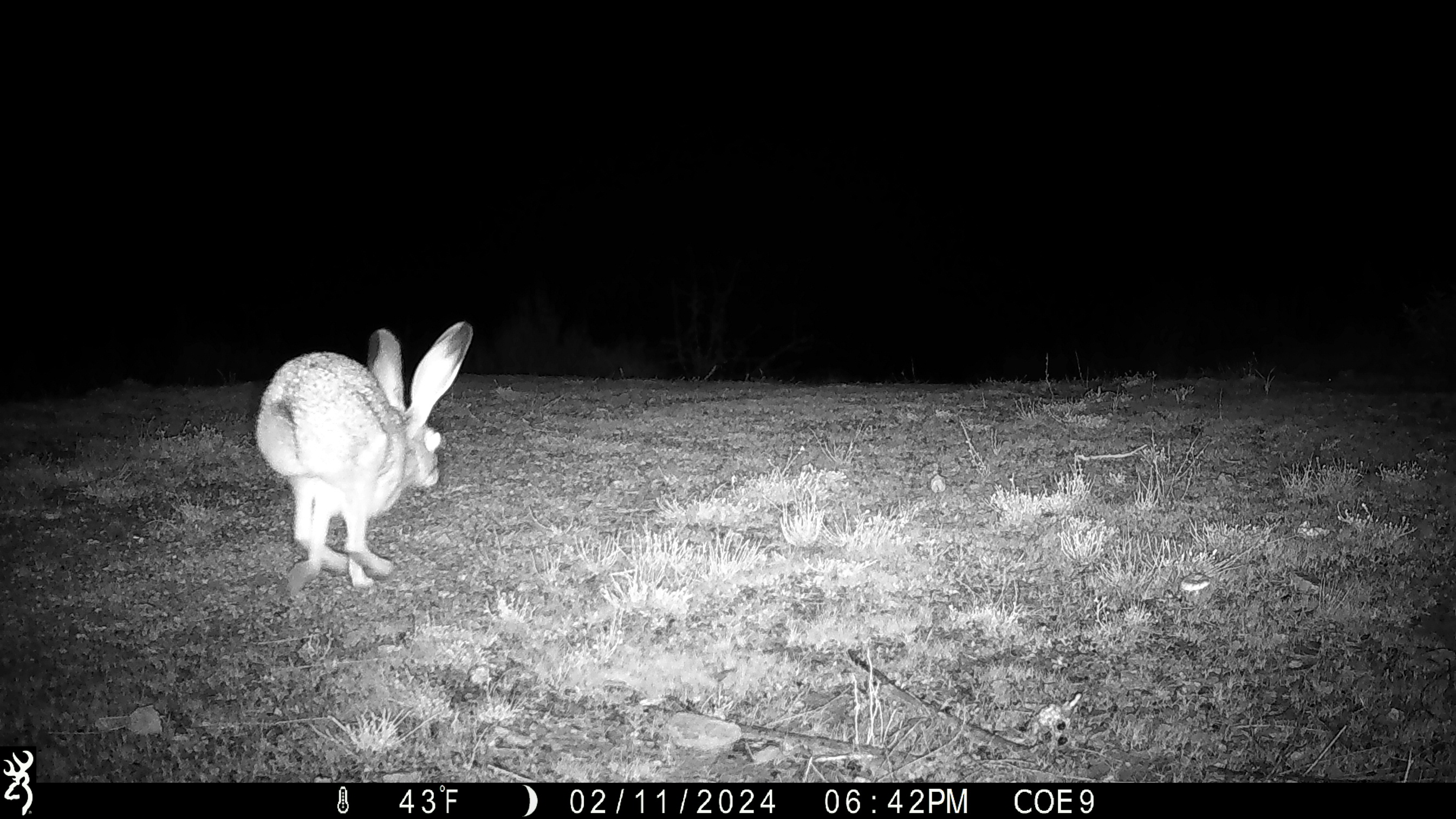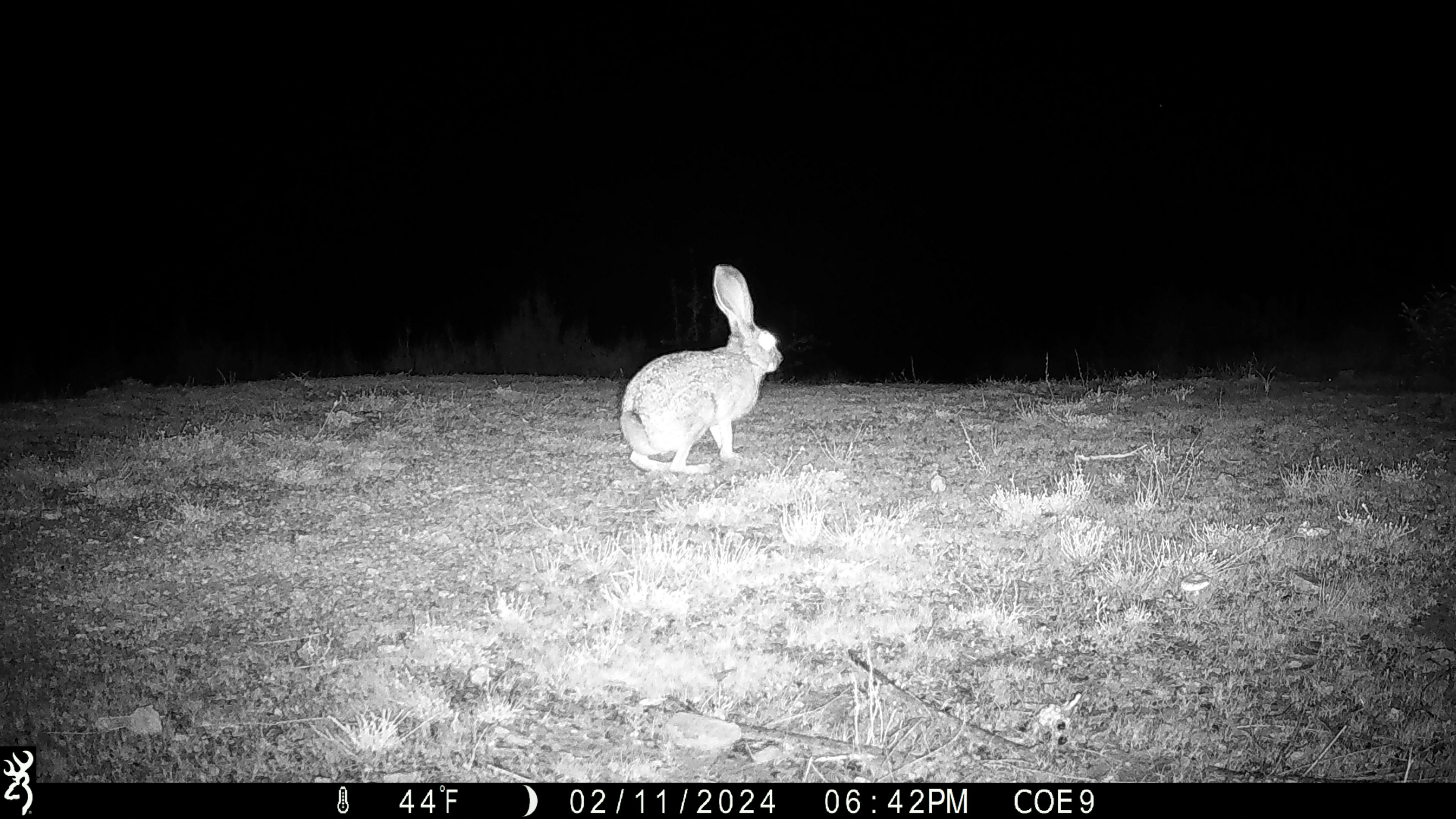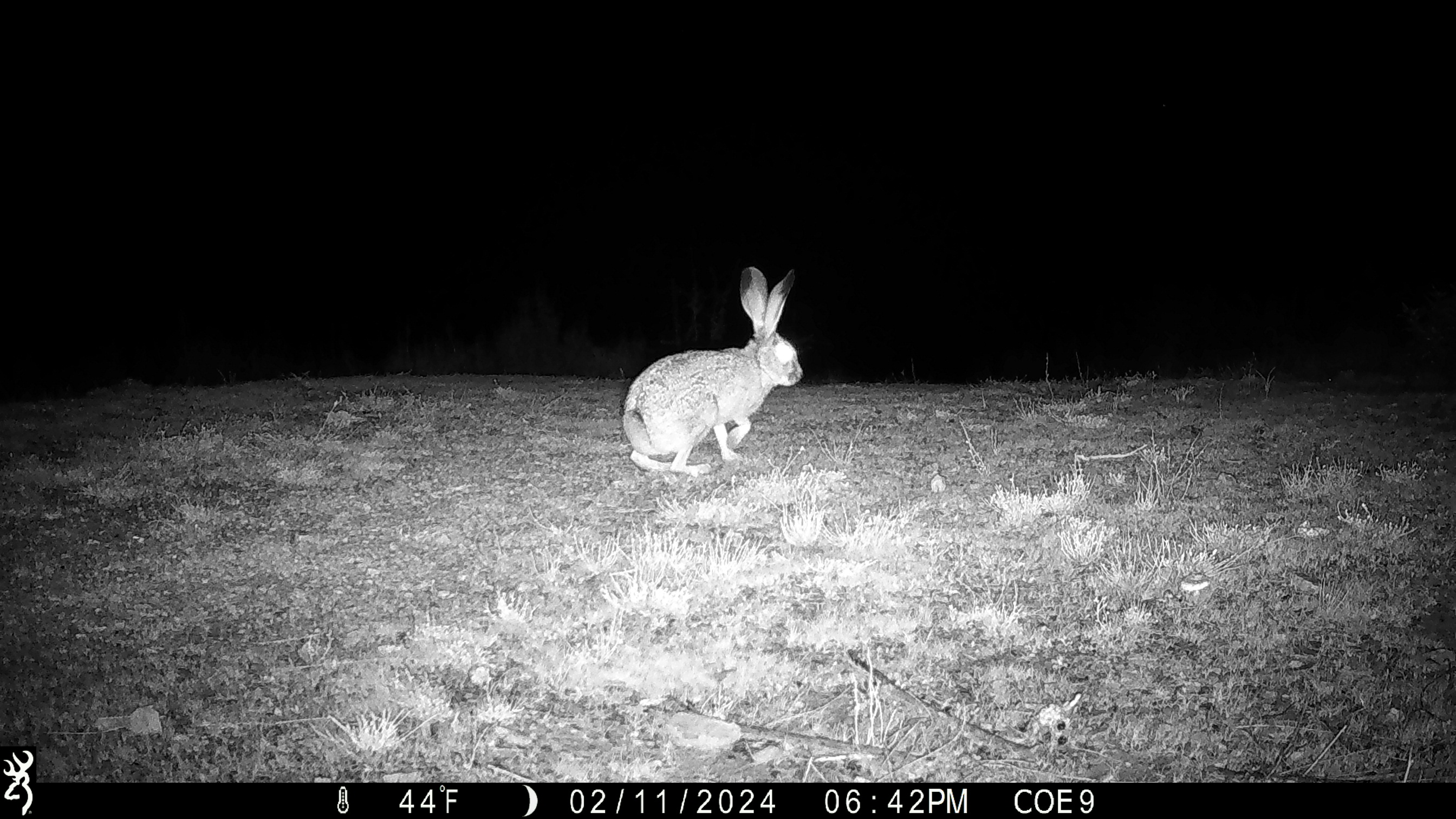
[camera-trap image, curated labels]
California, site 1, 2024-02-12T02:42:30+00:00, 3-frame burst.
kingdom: Animalia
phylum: Chordata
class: Mammalia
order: Lagomorpha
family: Leporidae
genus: Lepus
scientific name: Lepus californicus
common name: black-tailed jackrabbit